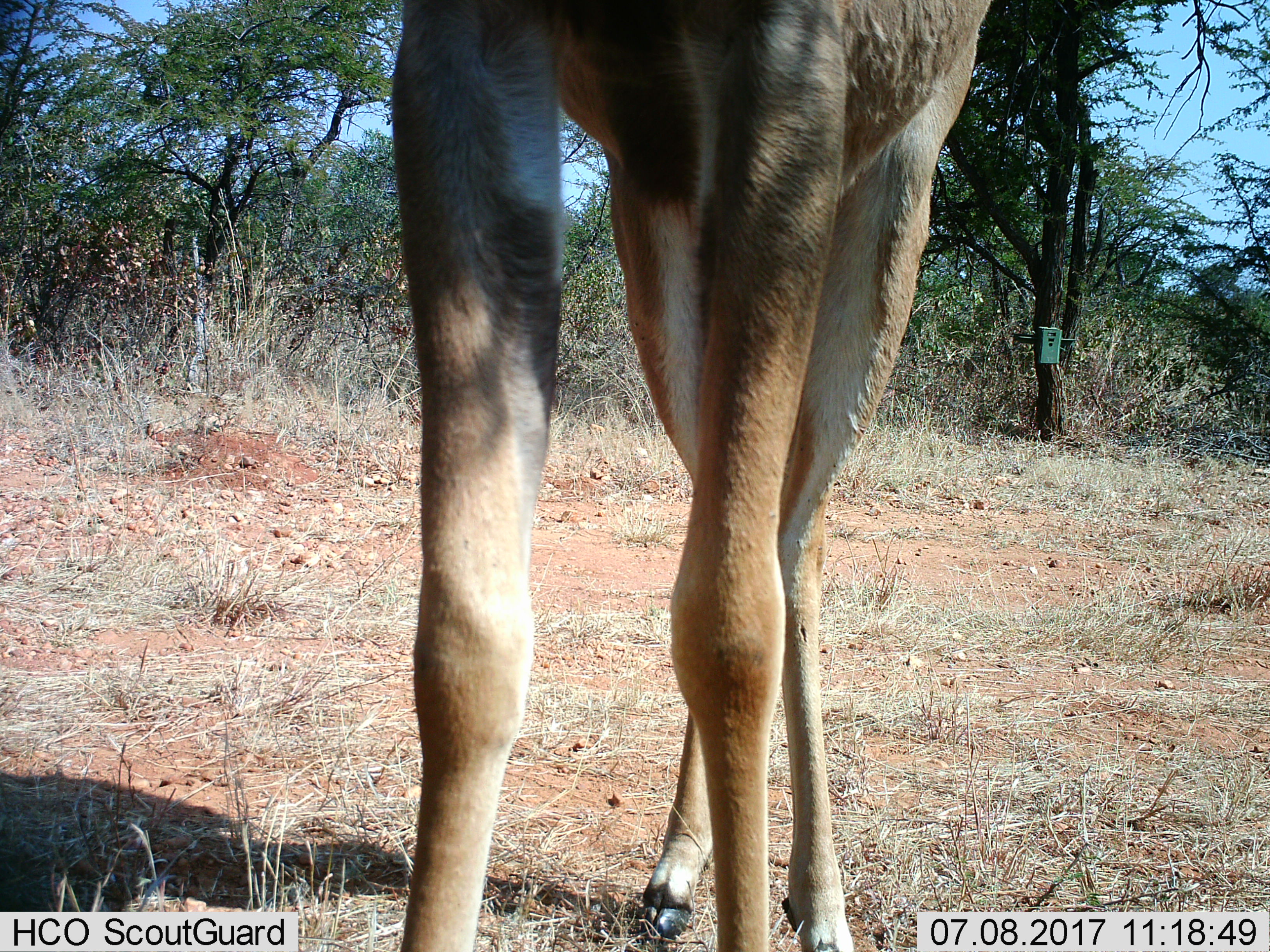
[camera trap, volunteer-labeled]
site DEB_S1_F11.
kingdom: Animalia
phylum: Chordata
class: Mammalia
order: Artiodactyla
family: Bovidae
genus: Aepyceros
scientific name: Aepyceros melampus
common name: impala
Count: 1.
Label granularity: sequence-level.